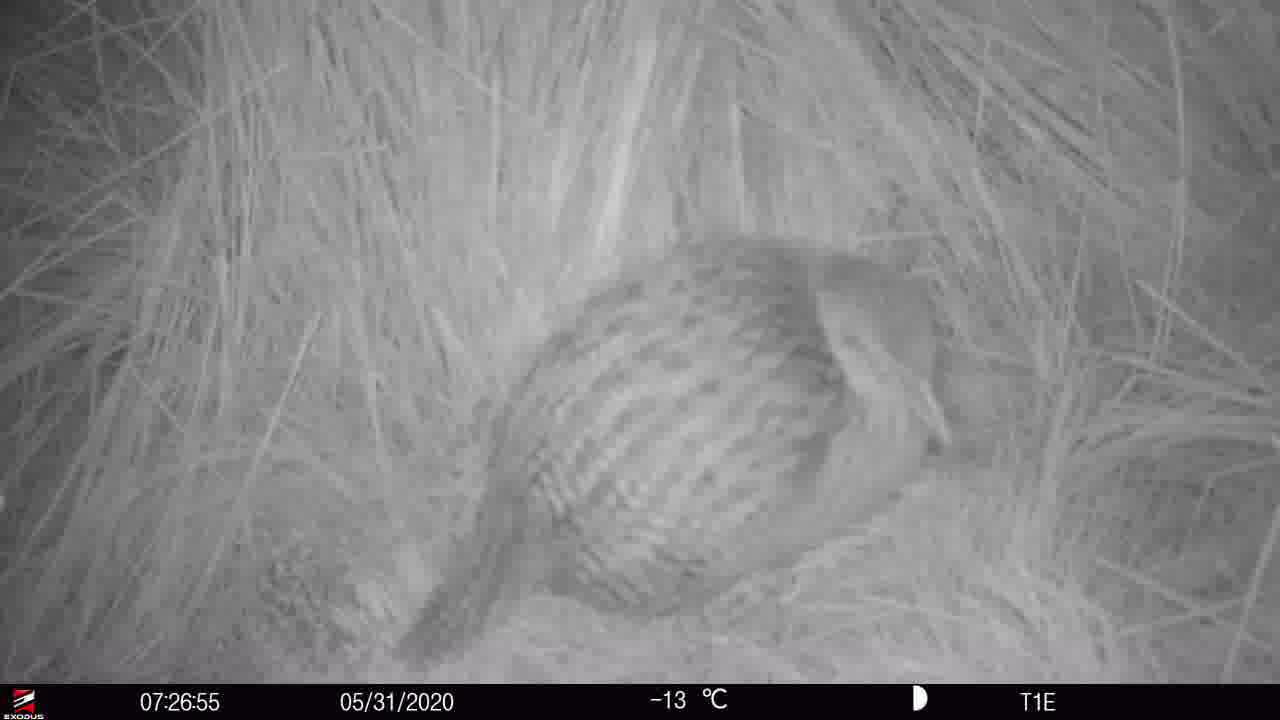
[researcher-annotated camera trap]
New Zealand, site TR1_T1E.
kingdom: Animalia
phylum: Chordata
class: Aves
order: Gruiformes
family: Rallidae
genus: Gallirallus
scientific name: Gallirallus australis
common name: weka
Weka (Gallirallus australis).